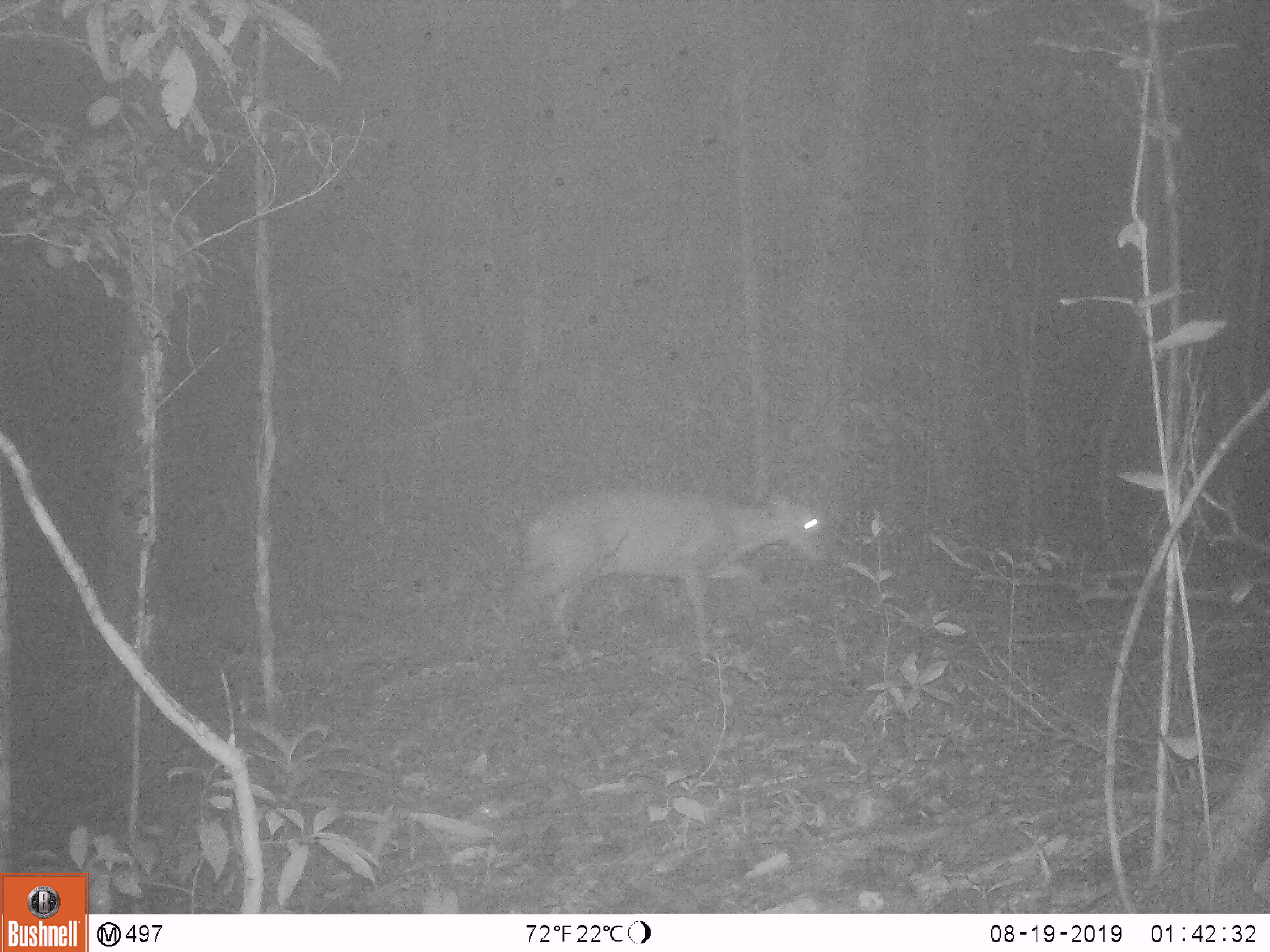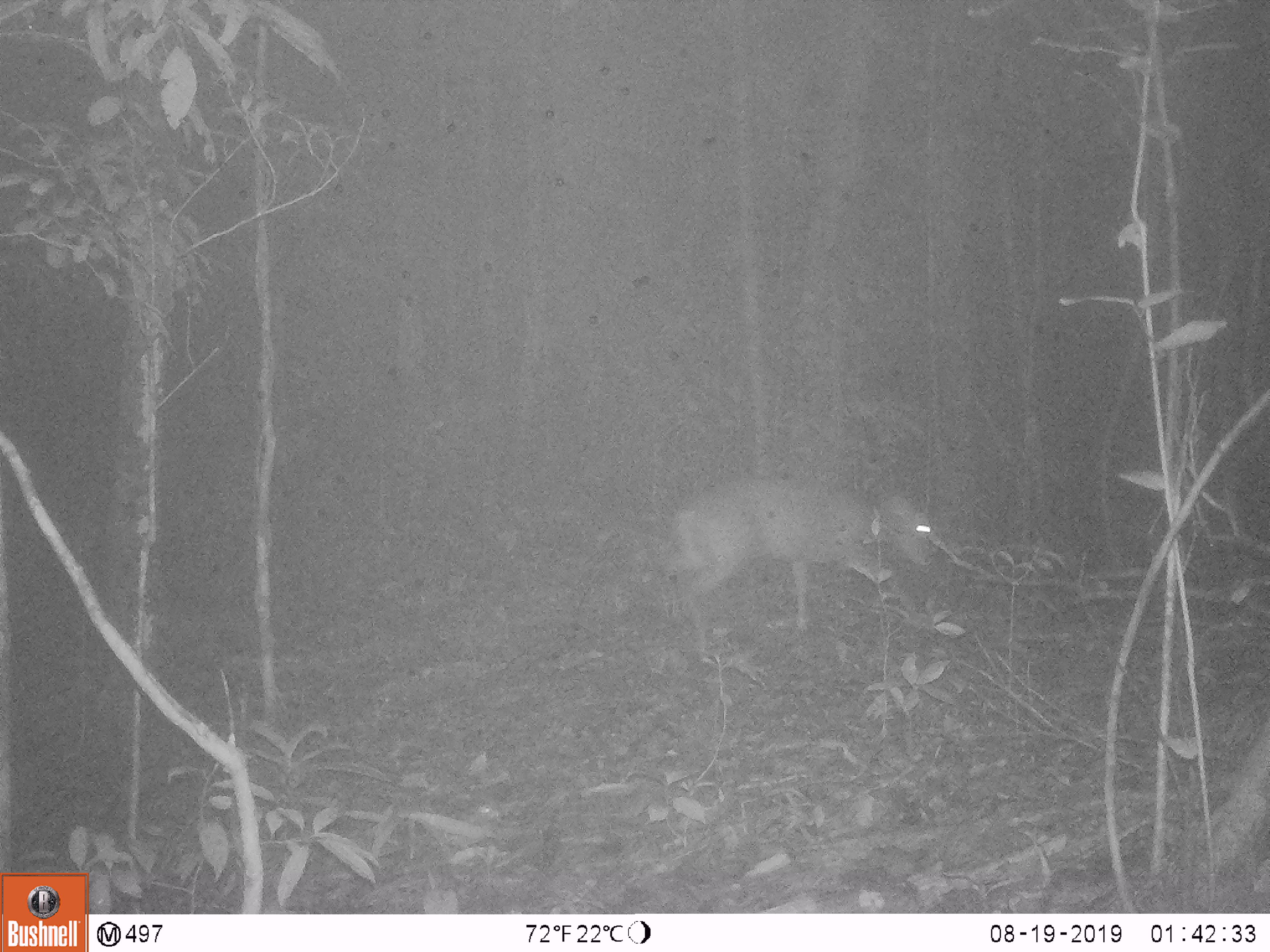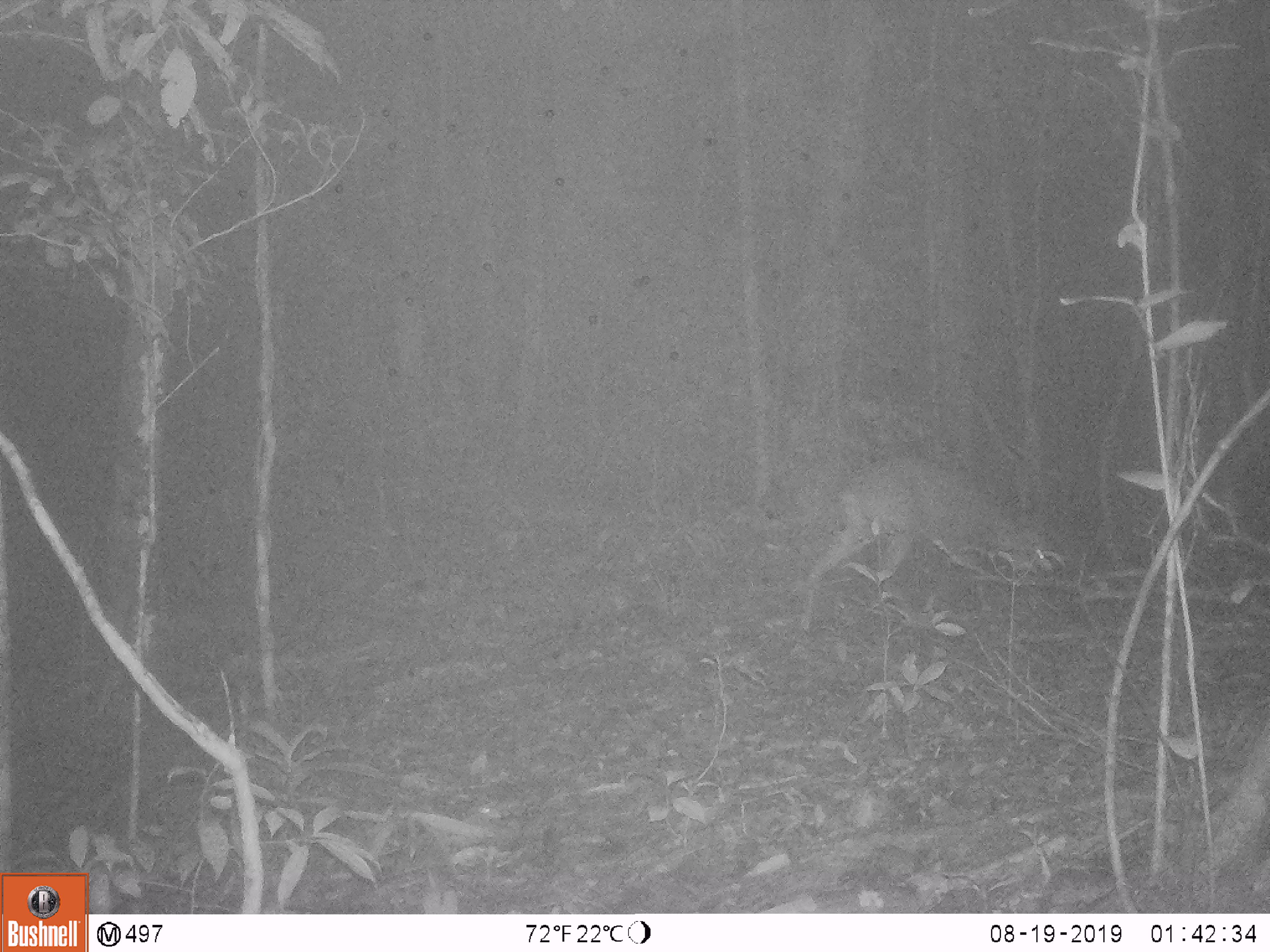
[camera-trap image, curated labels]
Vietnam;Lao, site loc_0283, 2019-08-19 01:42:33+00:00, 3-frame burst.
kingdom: Animalia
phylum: Chordata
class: Mammalia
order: Artiodactyla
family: Cervidae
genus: Muntiacus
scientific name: Muntiacus rooseveltorum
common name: roosevelt's muntjac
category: roosevelts muntjac group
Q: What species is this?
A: Roosevelts muntjac group (roosevelt's muntjac) (Muntiacus rooseveltorum).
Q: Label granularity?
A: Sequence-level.